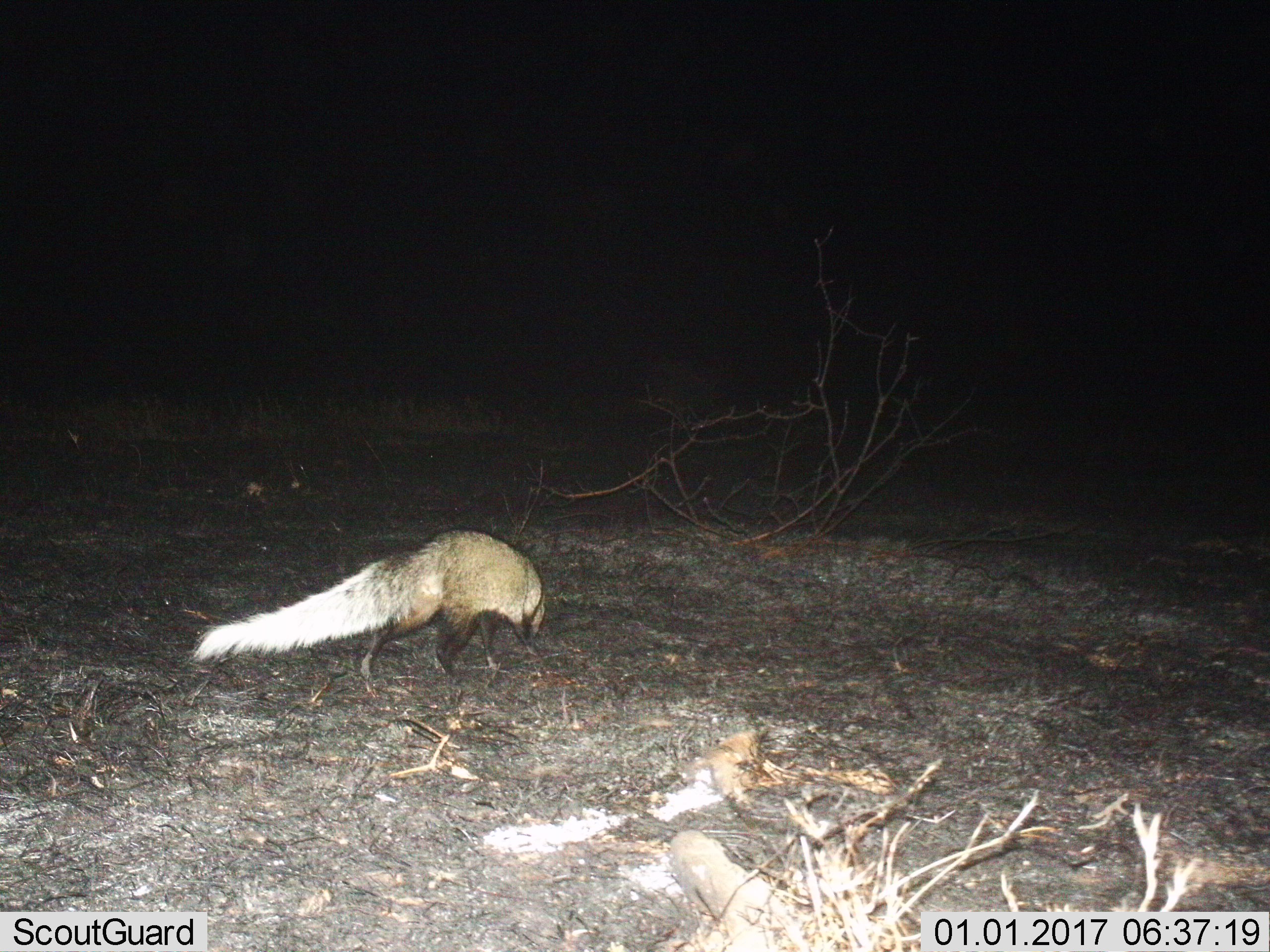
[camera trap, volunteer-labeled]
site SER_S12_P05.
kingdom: Animalia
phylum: Chordata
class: Mammalia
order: Carnivora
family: Herpestidae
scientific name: Herpestidae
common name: mongoose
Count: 1.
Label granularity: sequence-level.